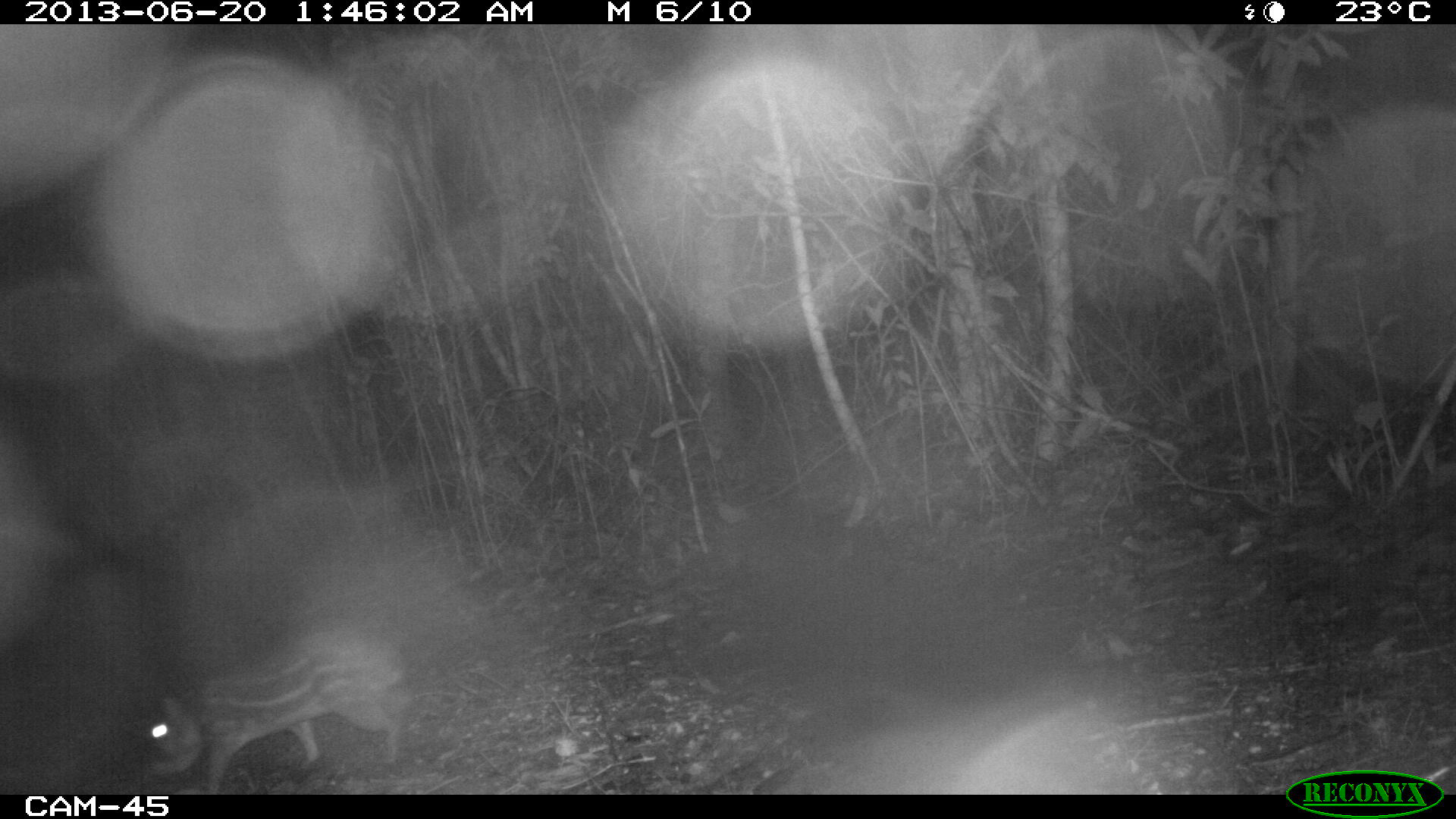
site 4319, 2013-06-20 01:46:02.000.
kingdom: Animalia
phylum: Chordata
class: Mammalia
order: Rodentia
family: Cuniculidae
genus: Cuniculus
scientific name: Cuniculus paca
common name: lowland paca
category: agouti paca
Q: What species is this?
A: Agouti paca (lowland paca) (Cuniculus paca).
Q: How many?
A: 1.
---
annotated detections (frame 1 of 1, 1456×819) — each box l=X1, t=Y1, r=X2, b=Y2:
agouti paca: l=138, t=616, r=412, b=792